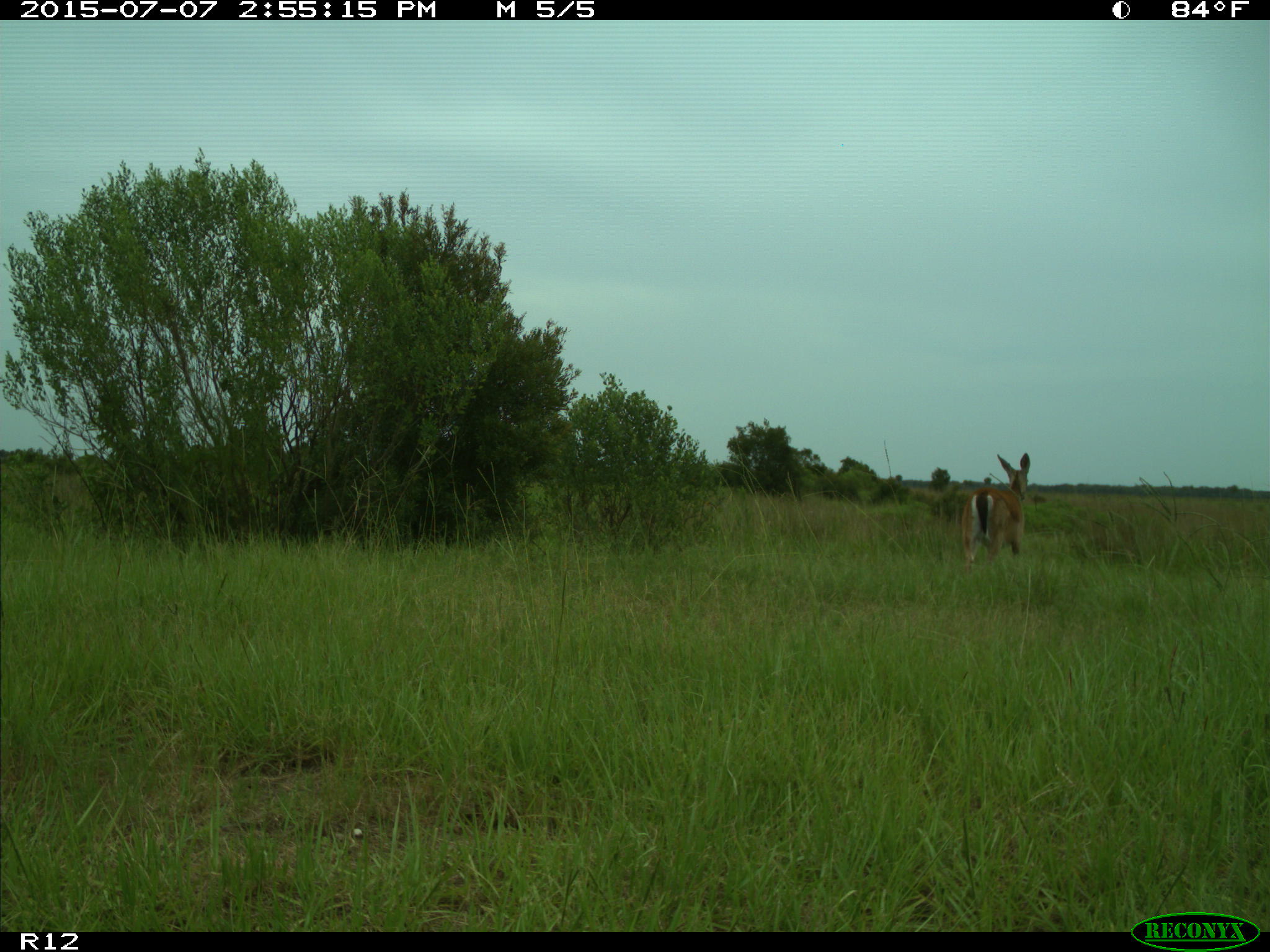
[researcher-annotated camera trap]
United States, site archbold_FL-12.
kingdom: Animalia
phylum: Chordata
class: Mammalia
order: Artiodactyla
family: Cervidae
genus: Odocoileus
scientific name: Odocoileus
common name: deer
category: unidentified deer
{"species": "unidentified deer (deer) (Odocoileus)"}